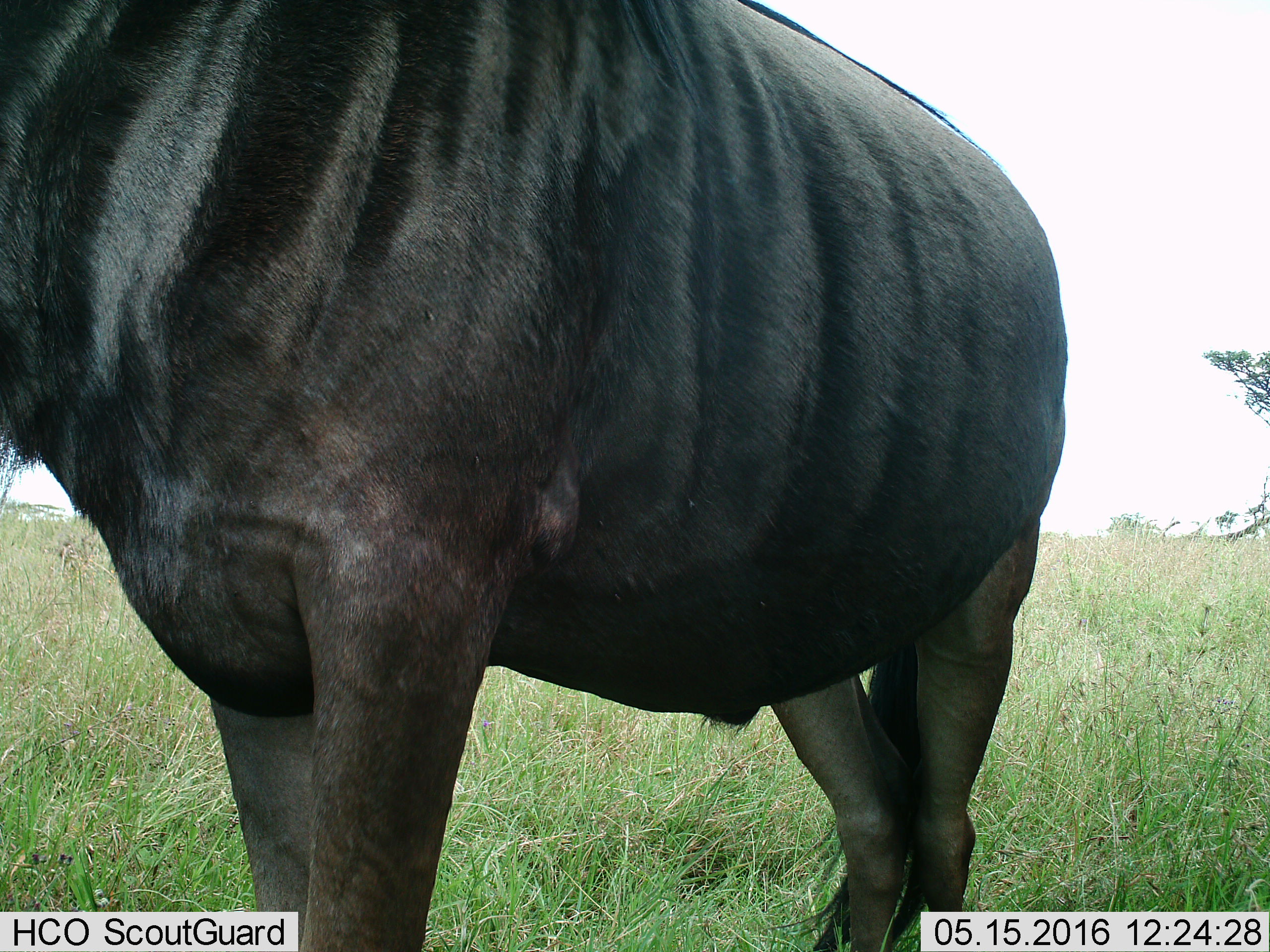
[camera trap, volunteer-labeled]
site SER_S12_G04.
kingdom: Animalia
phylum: Chordata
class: Mammalia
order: Artiodactyla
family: Bovidae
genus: Connochaetes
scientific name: Connochaetes taurinus taurinus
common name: blue wildebeest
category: wildebeestblue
Wildebeestblue (blue wildebeest) (Connochaetes taurinus taurinus), count 1. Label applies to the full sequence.